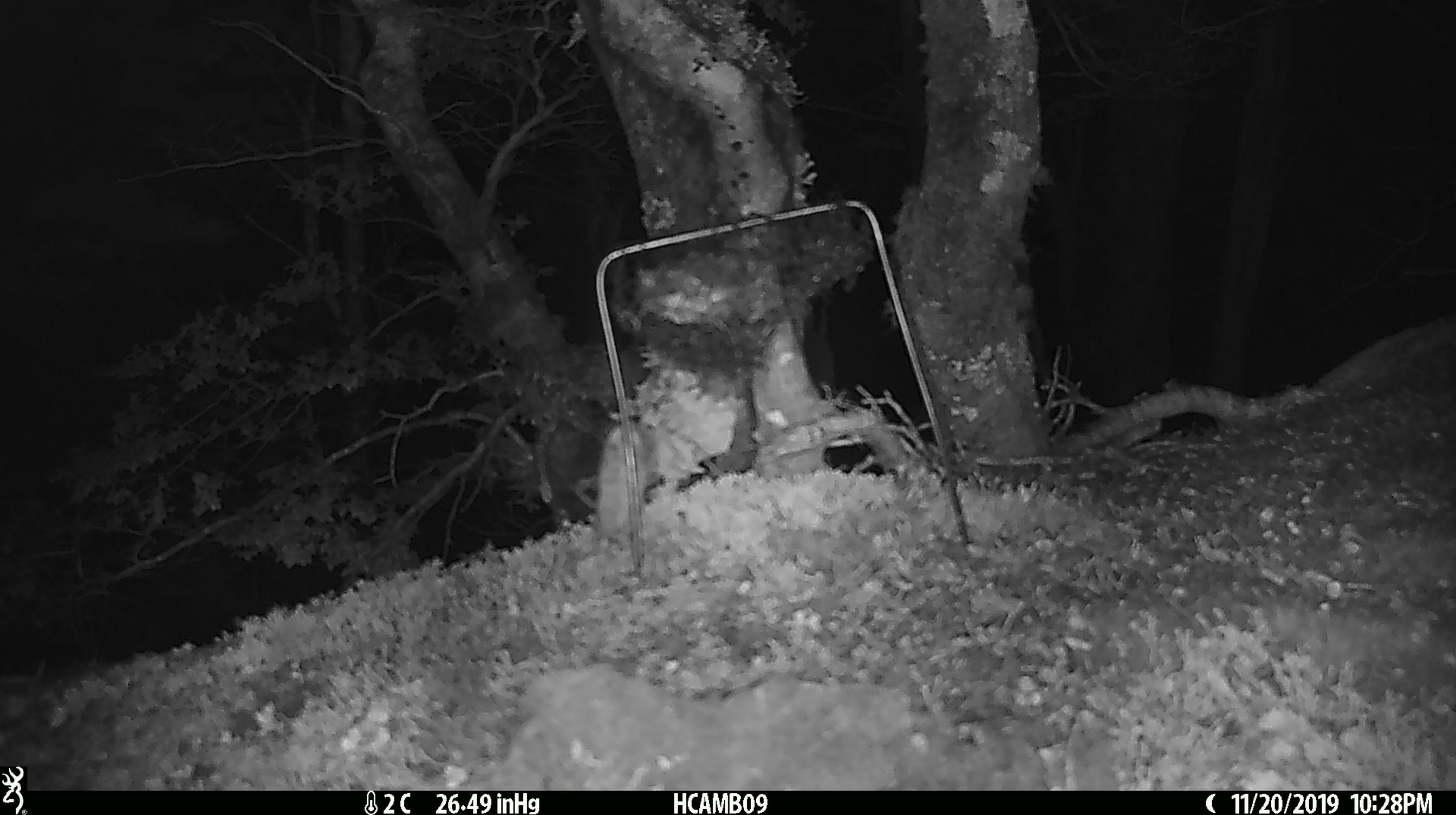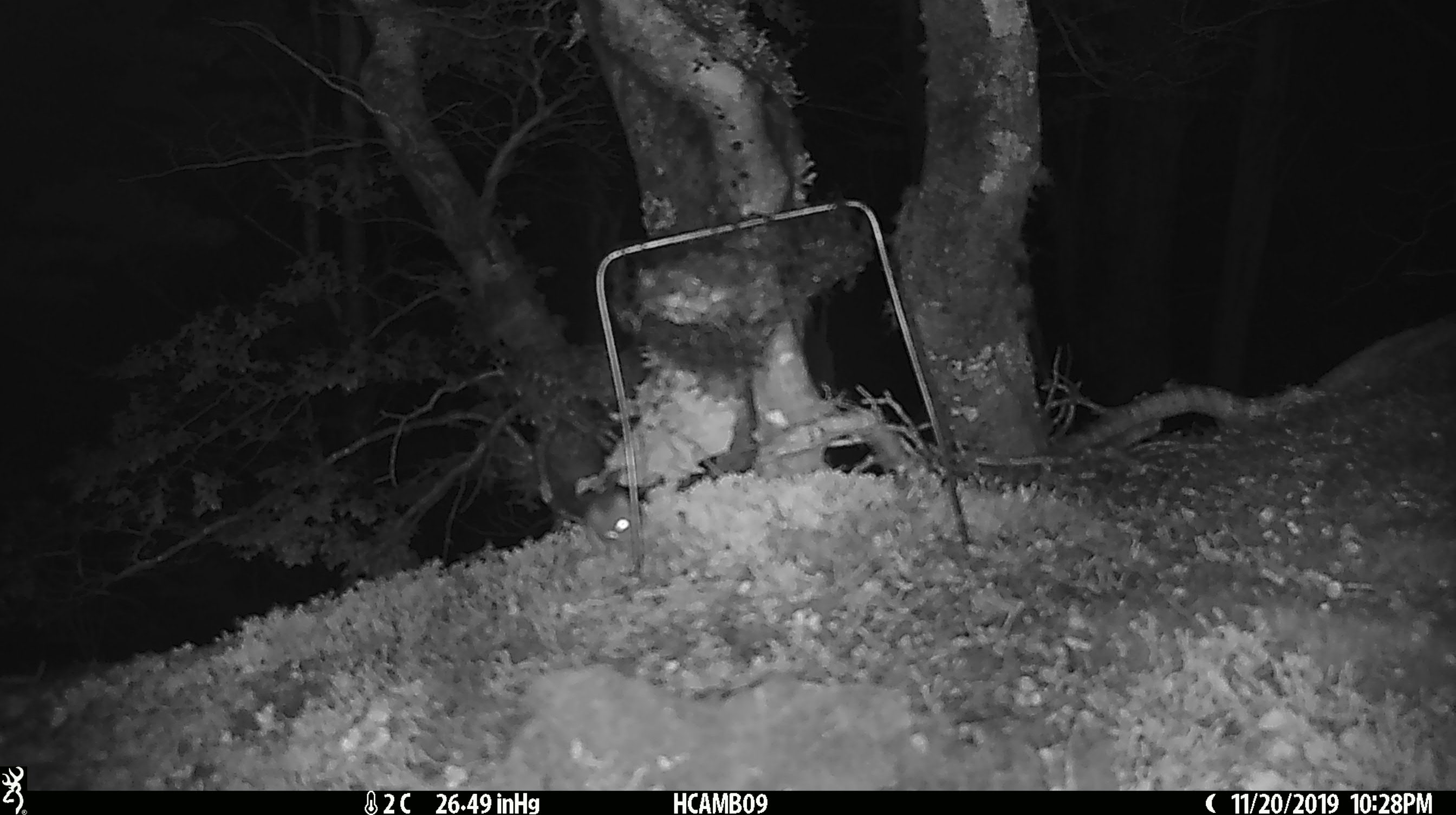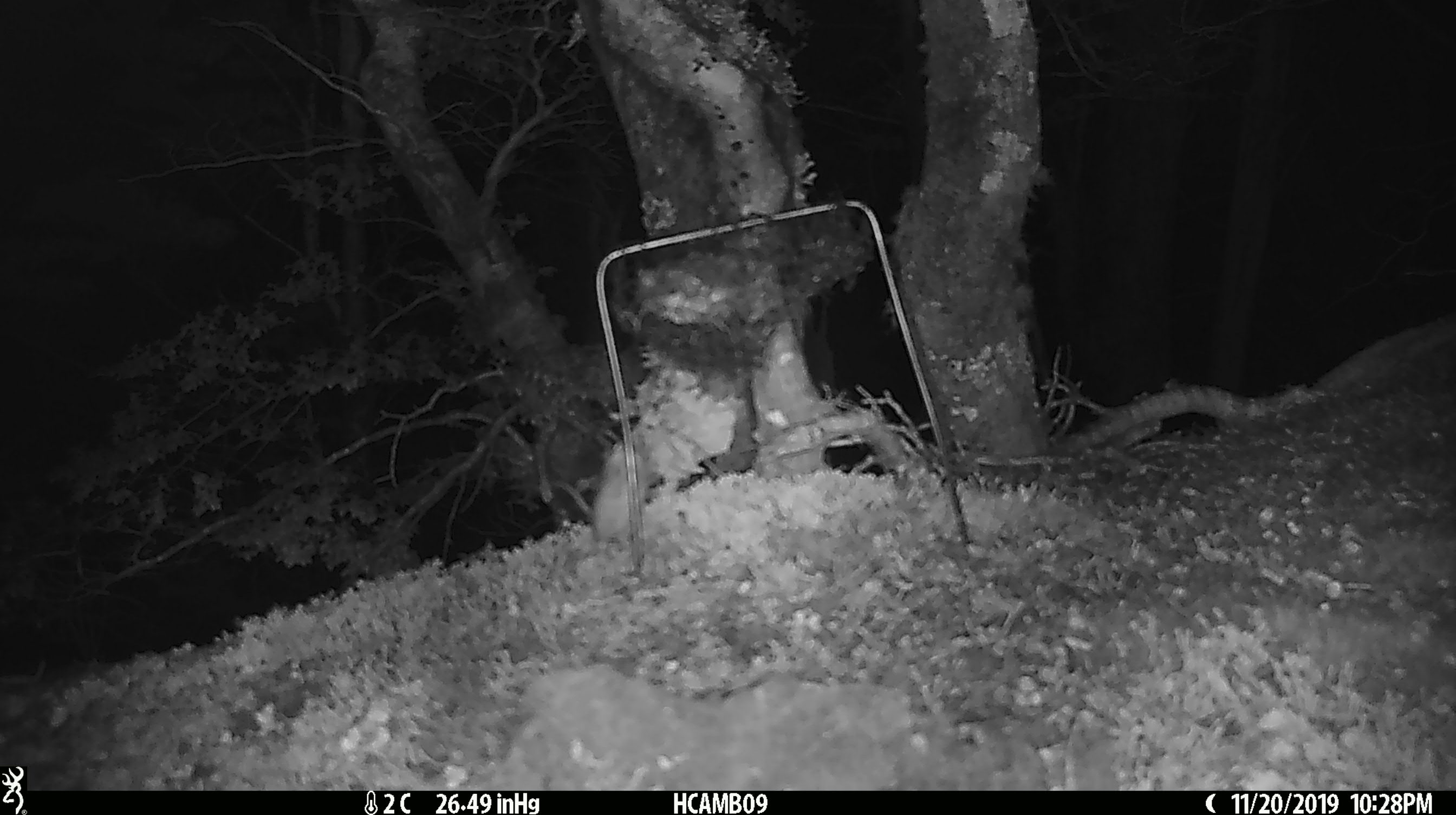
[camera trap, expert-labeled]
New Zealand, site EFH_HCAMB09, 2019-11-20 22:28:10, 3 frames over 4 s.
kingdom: Animalia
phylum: Chordata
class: Mammalia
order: Rodentia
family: Muridae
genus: Mus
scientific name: Mus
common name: mouse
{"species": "mouse (Mus)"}